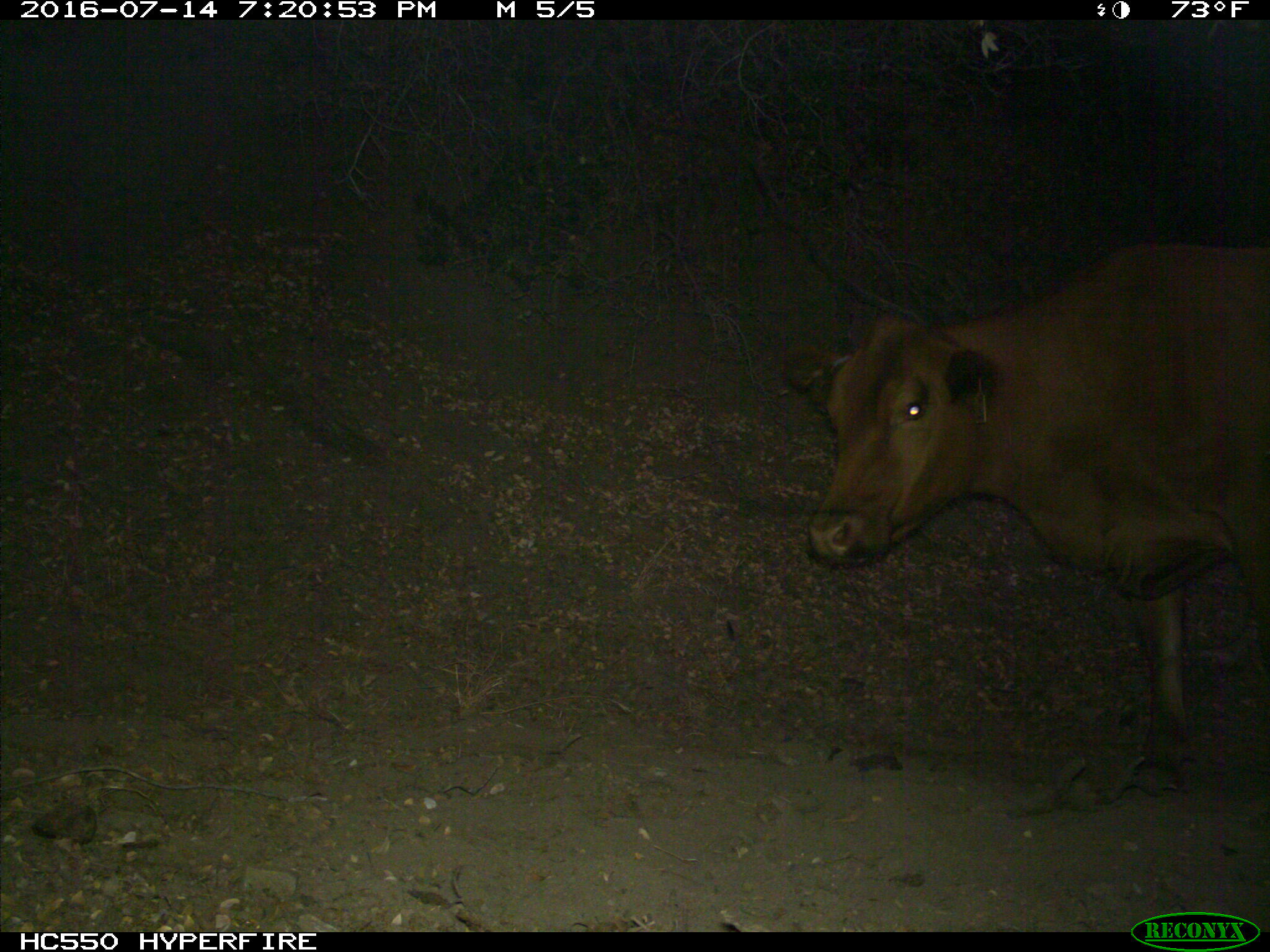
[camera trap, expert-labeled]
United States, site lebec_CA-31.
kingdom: Animalia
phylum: Chordata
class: Mammalia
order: Artiodactyla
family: Bovidae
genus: Bos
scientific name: Bos taurus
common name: domestic cow